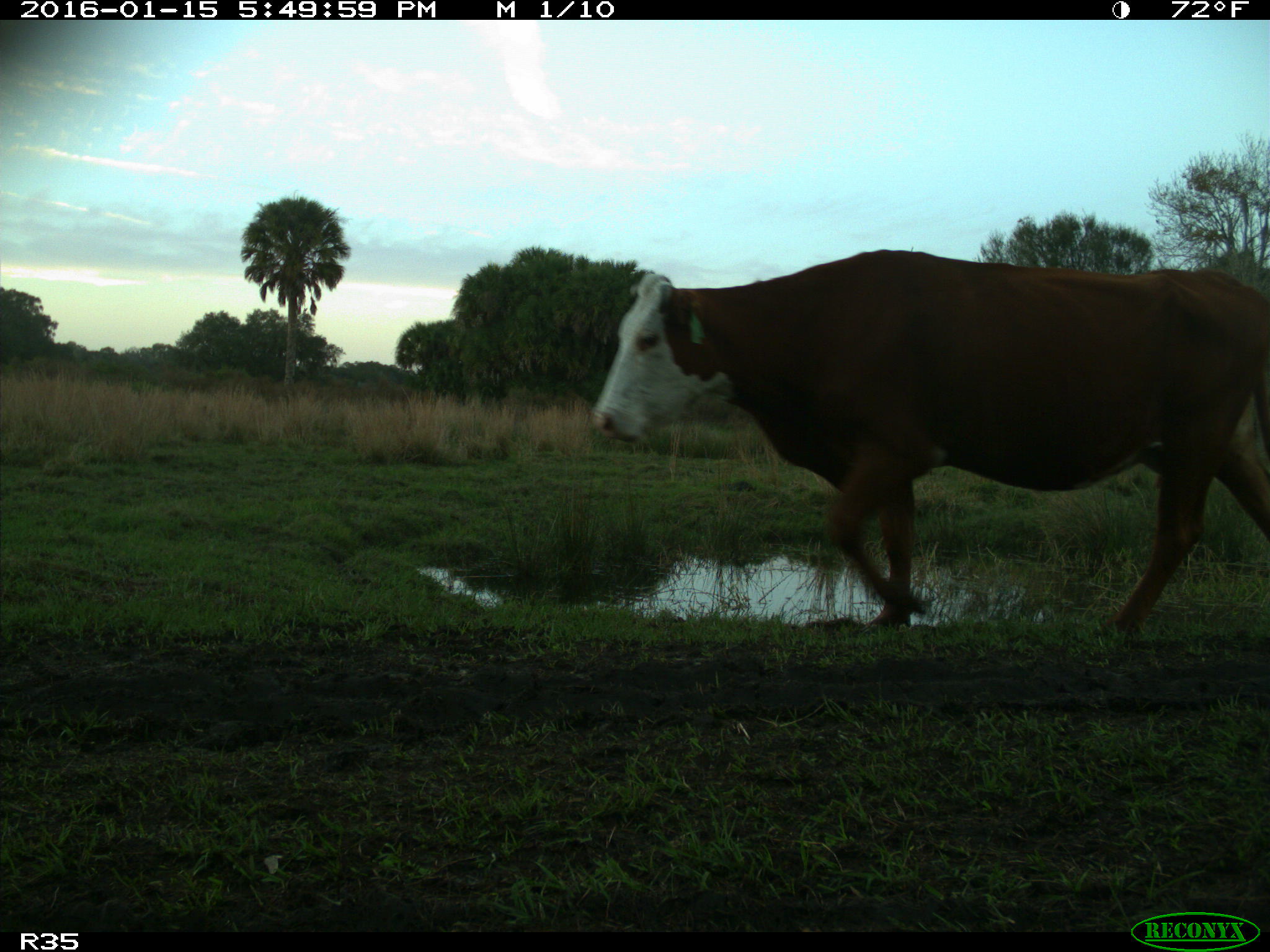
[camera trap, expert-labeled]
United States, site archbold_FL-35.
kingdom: Animalia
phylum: Chordata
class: Mammalia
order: Artiodactyla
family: Bovidae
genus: Bos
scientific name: Bos taurus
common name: domestic cow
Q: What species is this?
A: Bos taurus (domestic cow).